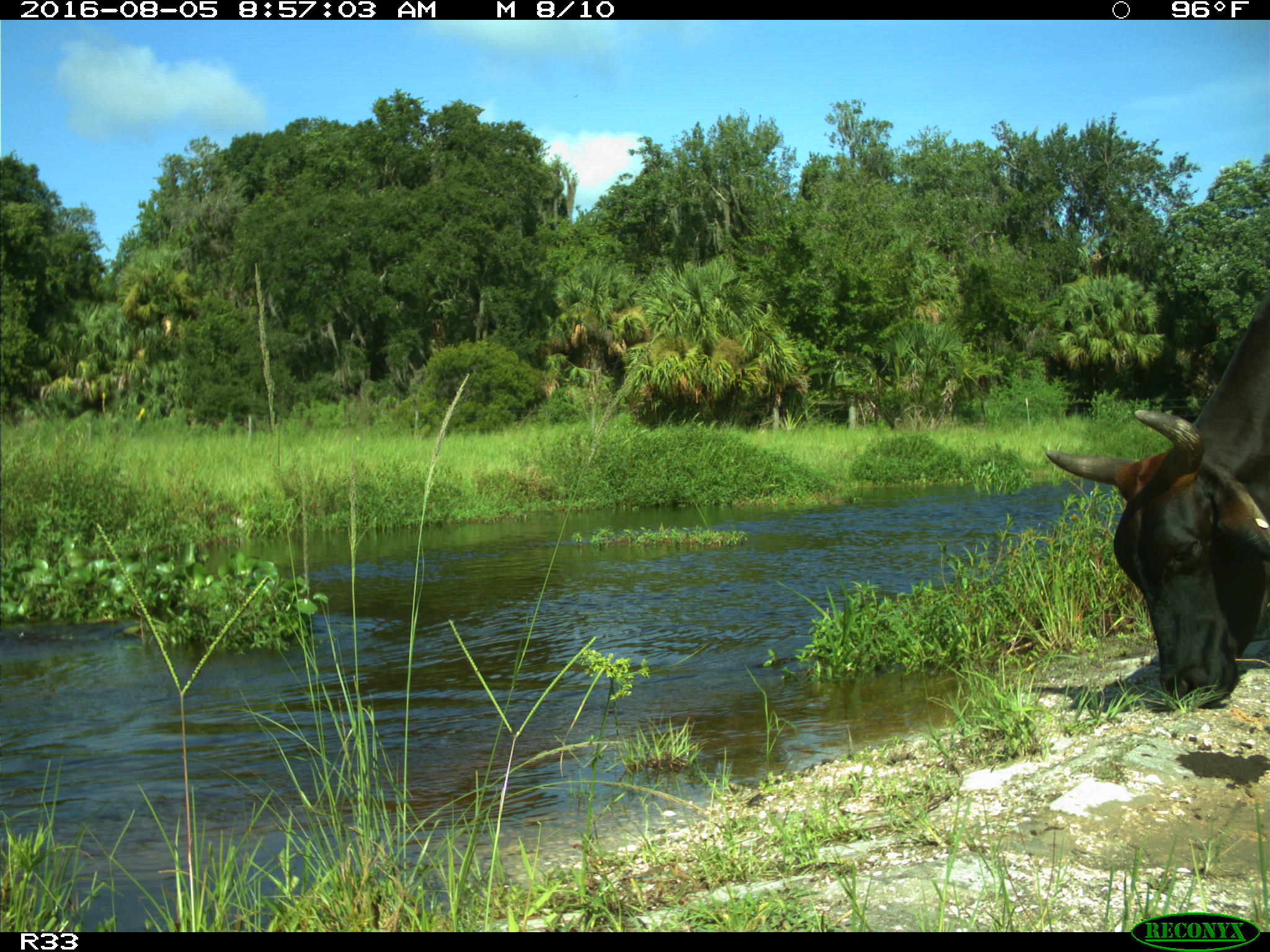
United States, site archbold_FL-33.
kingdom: Animalia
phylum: Chordata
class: Mammalia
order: Artiodactyla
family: Bovidae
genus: Bos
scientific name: Bos taurus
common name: domestic cow